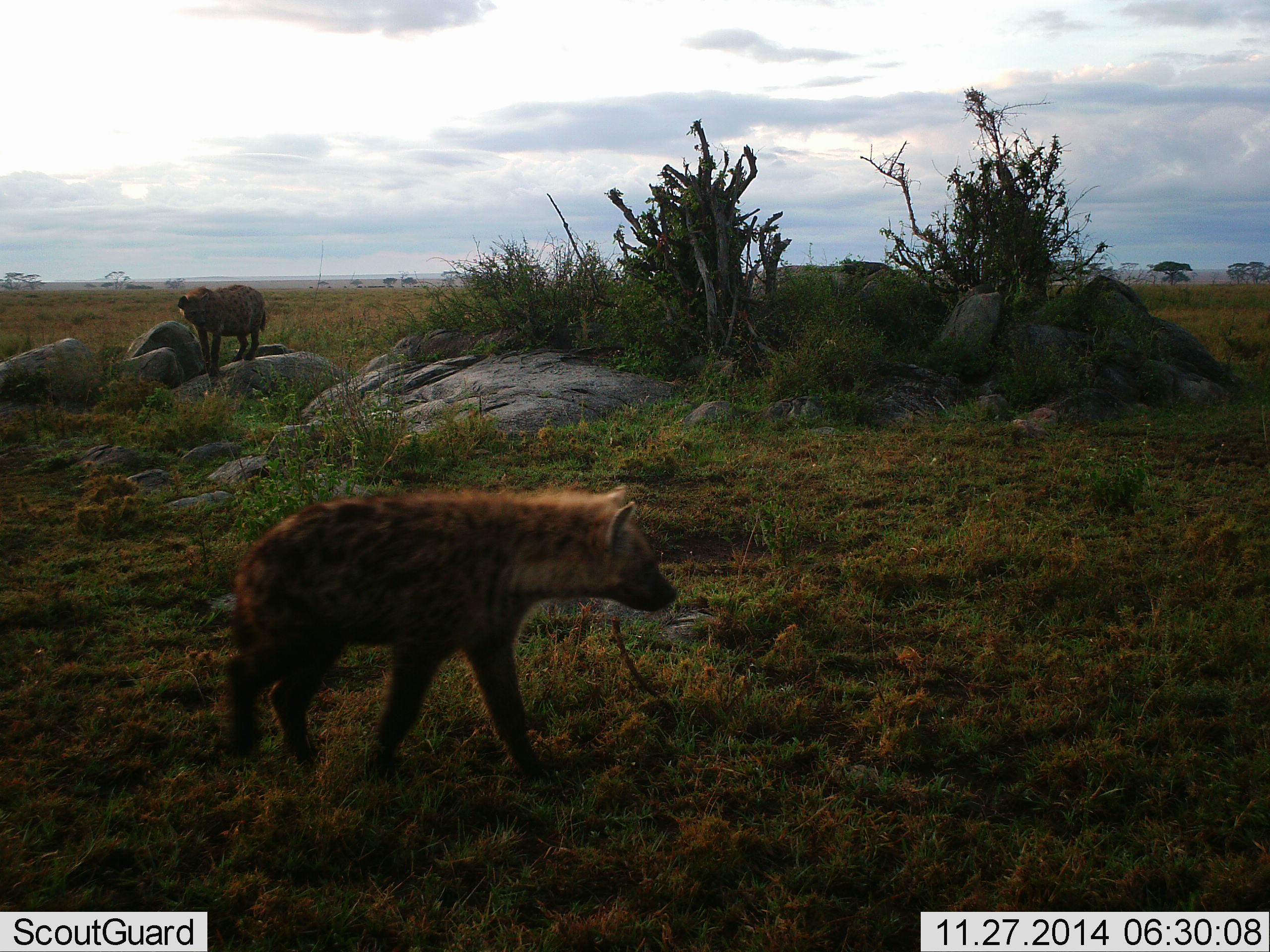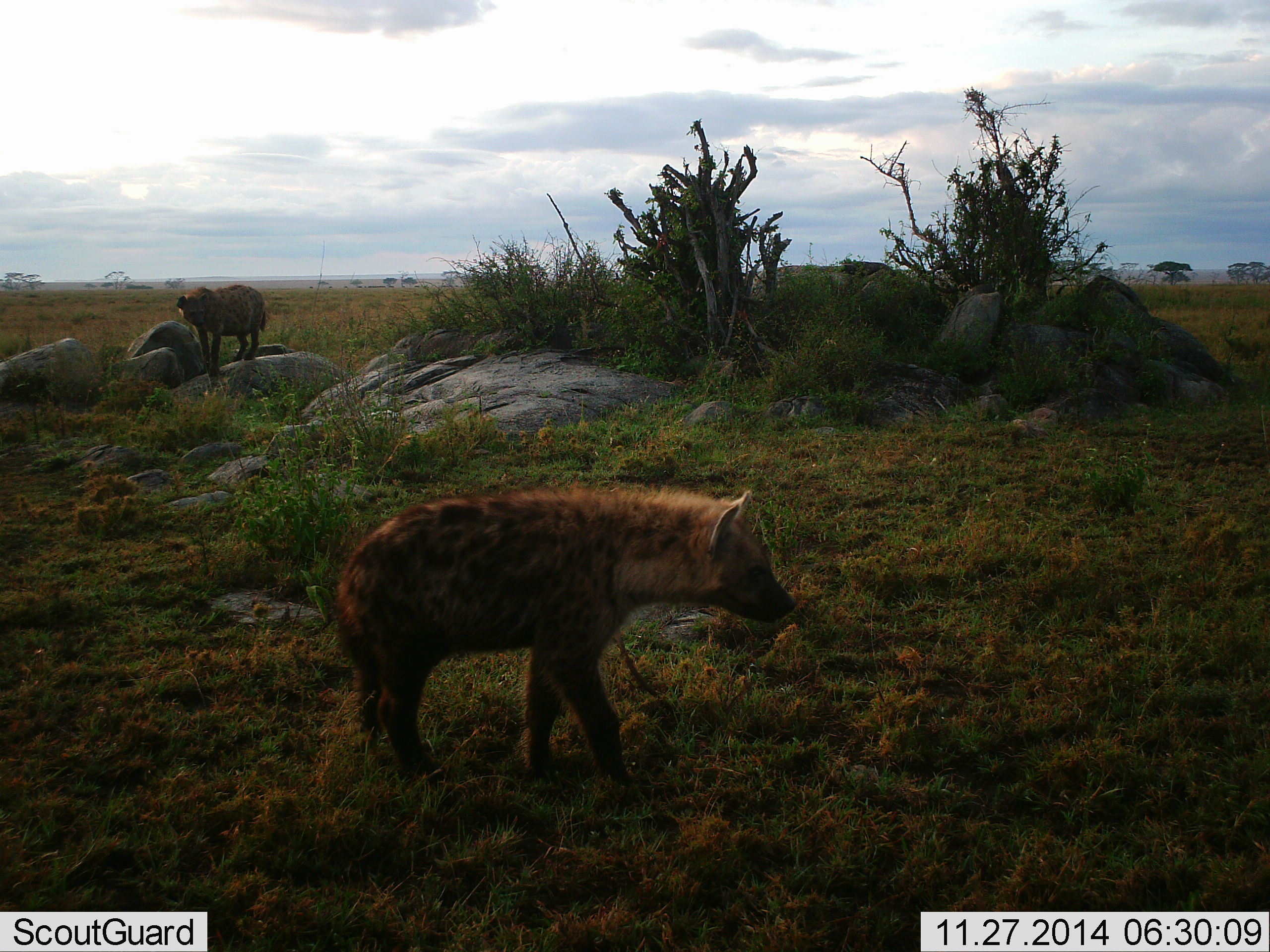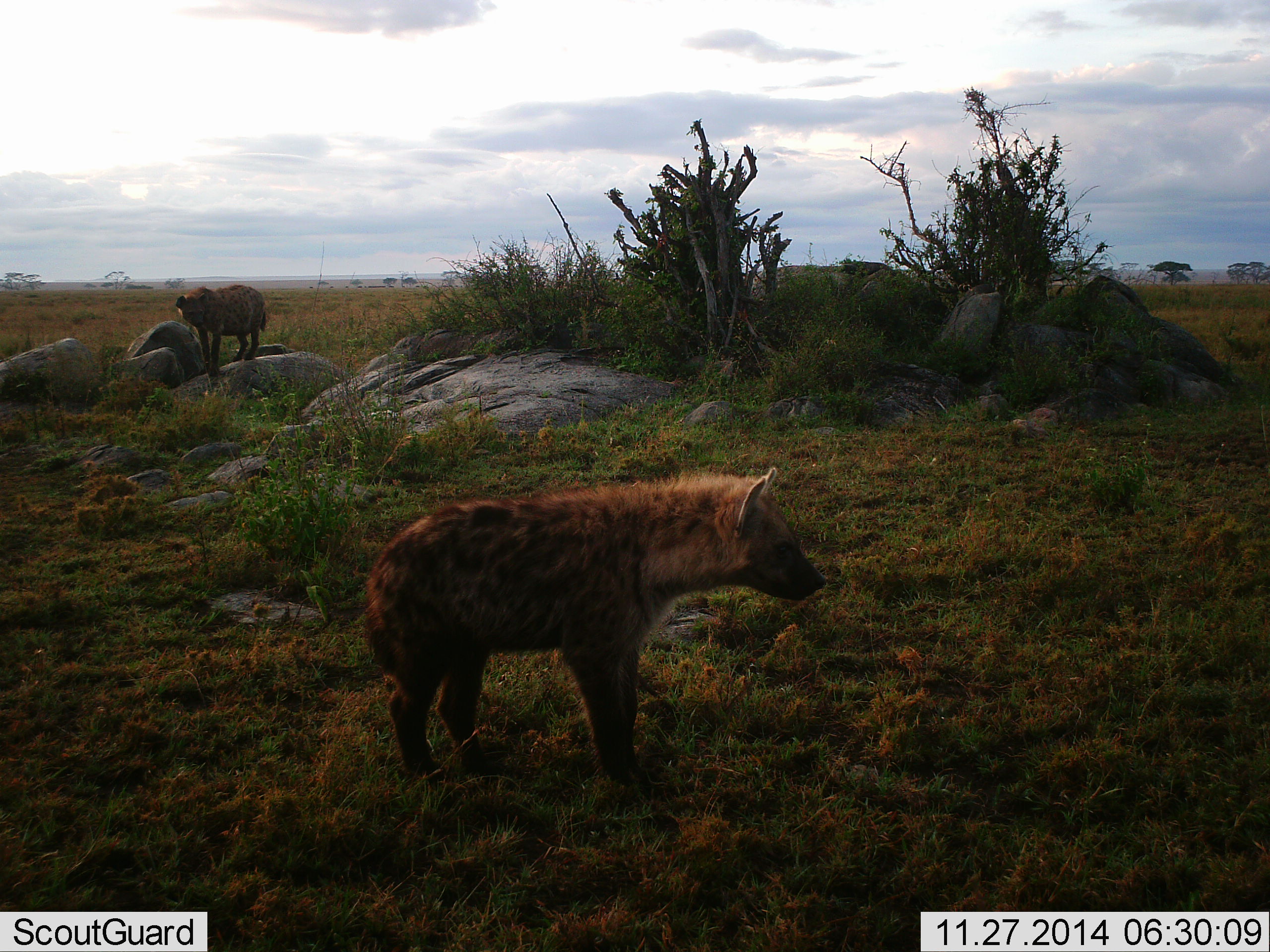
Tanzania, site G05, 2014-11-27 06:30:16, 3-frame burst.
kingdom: Animalia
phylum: Chordata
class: Mammalia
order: Carnivora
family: Hyaenidae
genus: Crocuta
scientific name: Crocuta crocuta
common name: spotted hyena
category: hyenaspotted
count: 2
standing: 100%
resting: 0%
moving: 60%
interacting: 0%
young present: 0%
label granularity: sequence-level